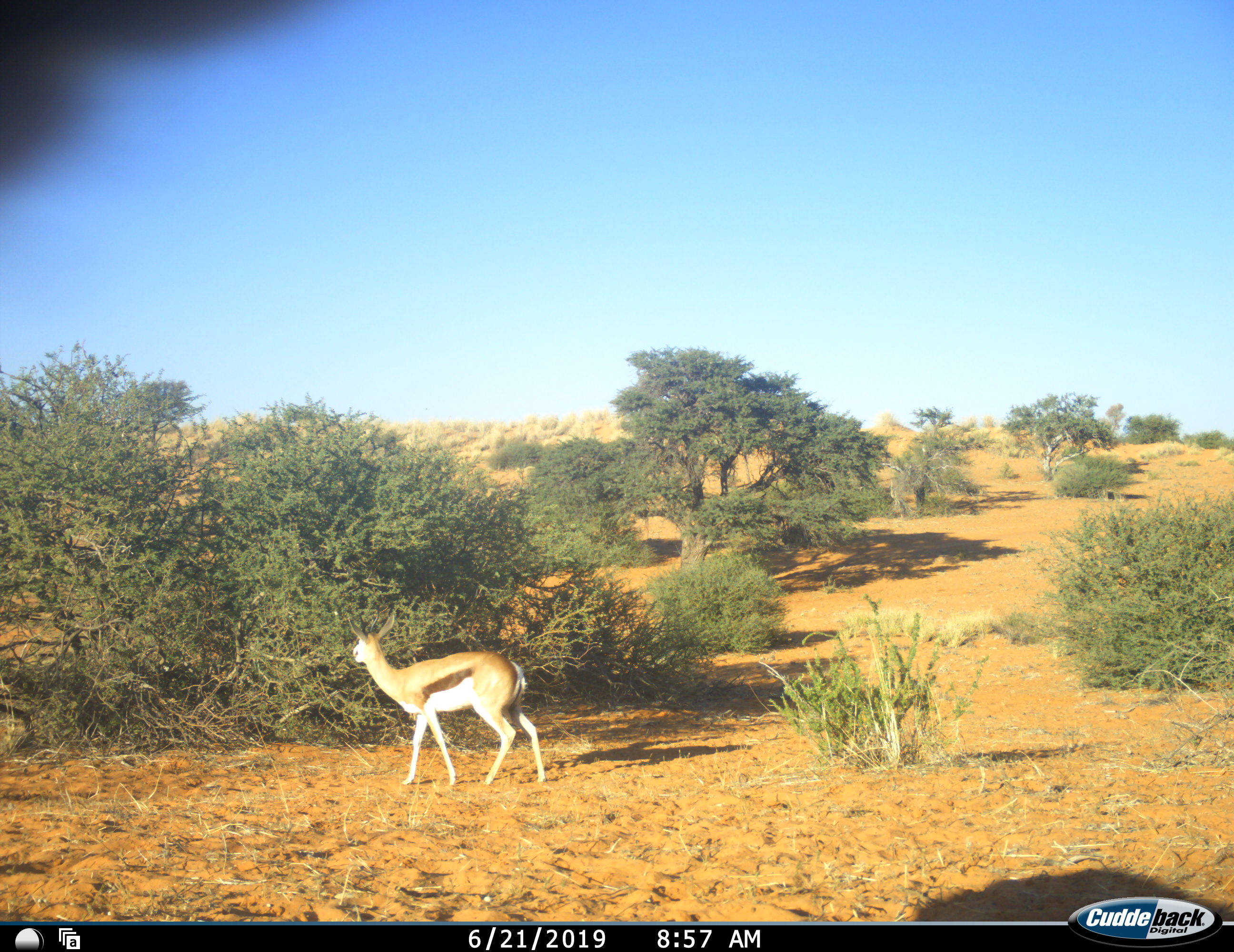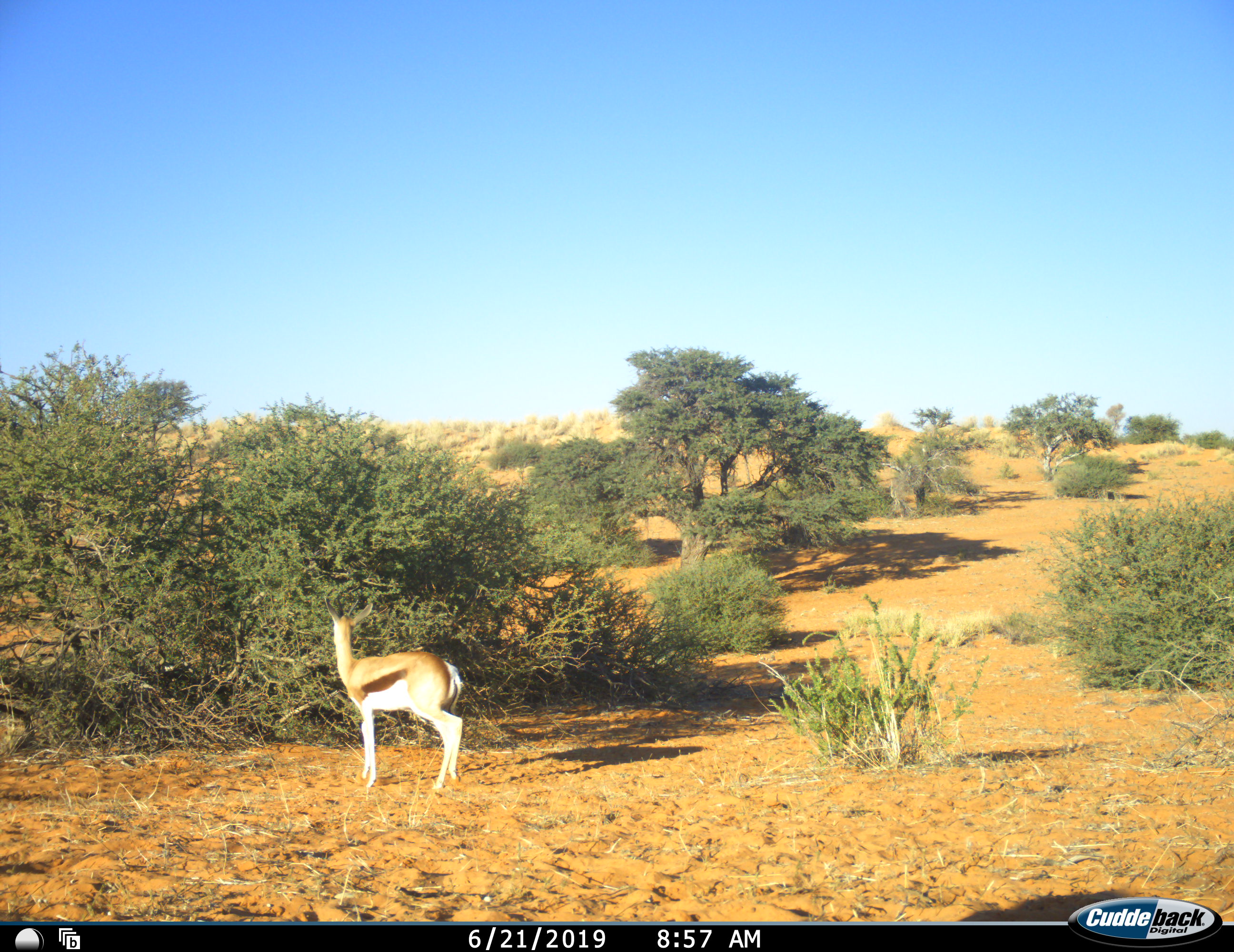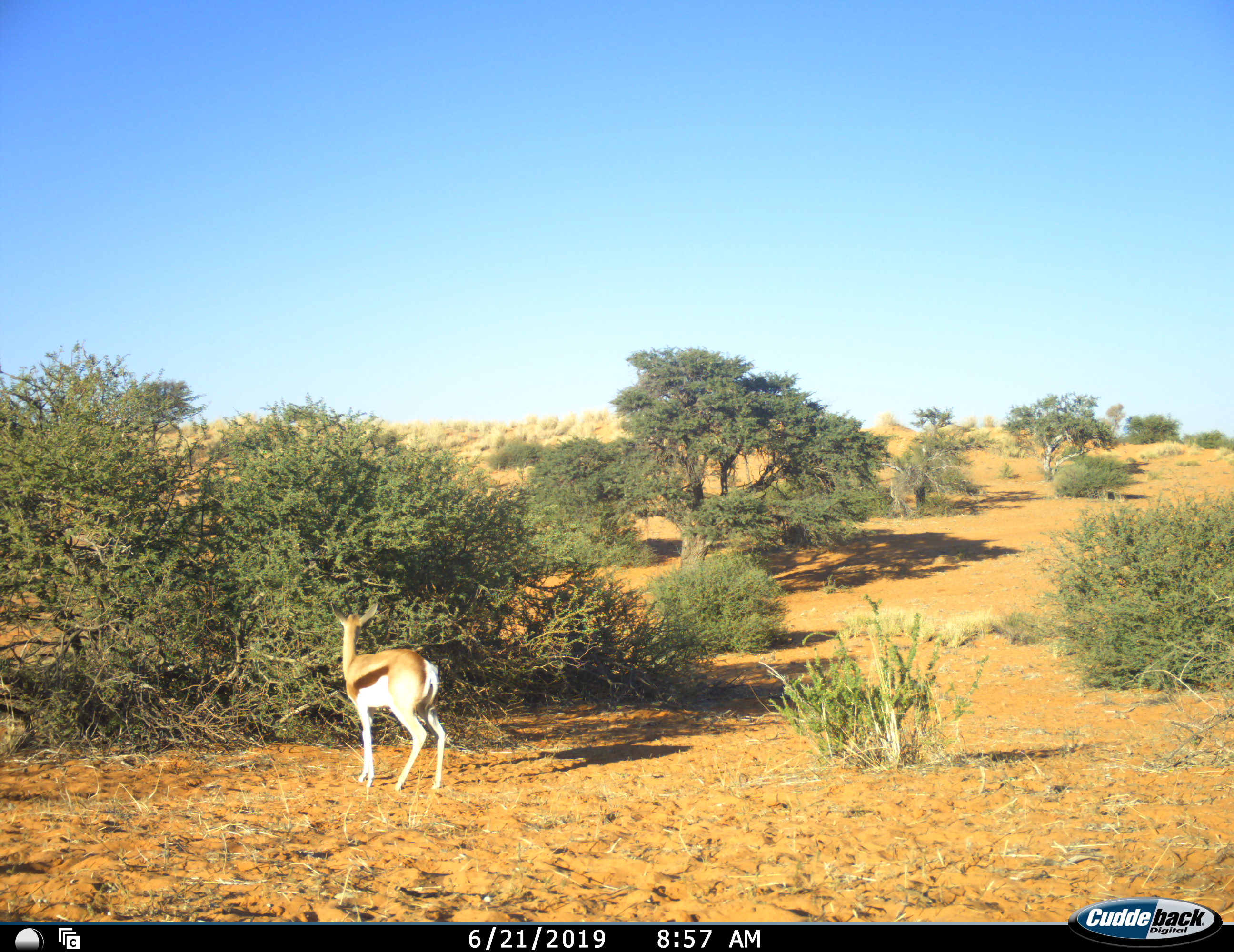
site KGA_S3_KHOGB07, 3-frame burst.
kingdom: Animalia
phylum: Chordata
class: Mammalia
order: Artiodactyla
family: Bovidae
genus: Antidorcas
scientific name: Antidorcas marsupialis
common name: springbok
Springbok (Antidorcas marsupialis), count 1. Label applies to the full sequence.